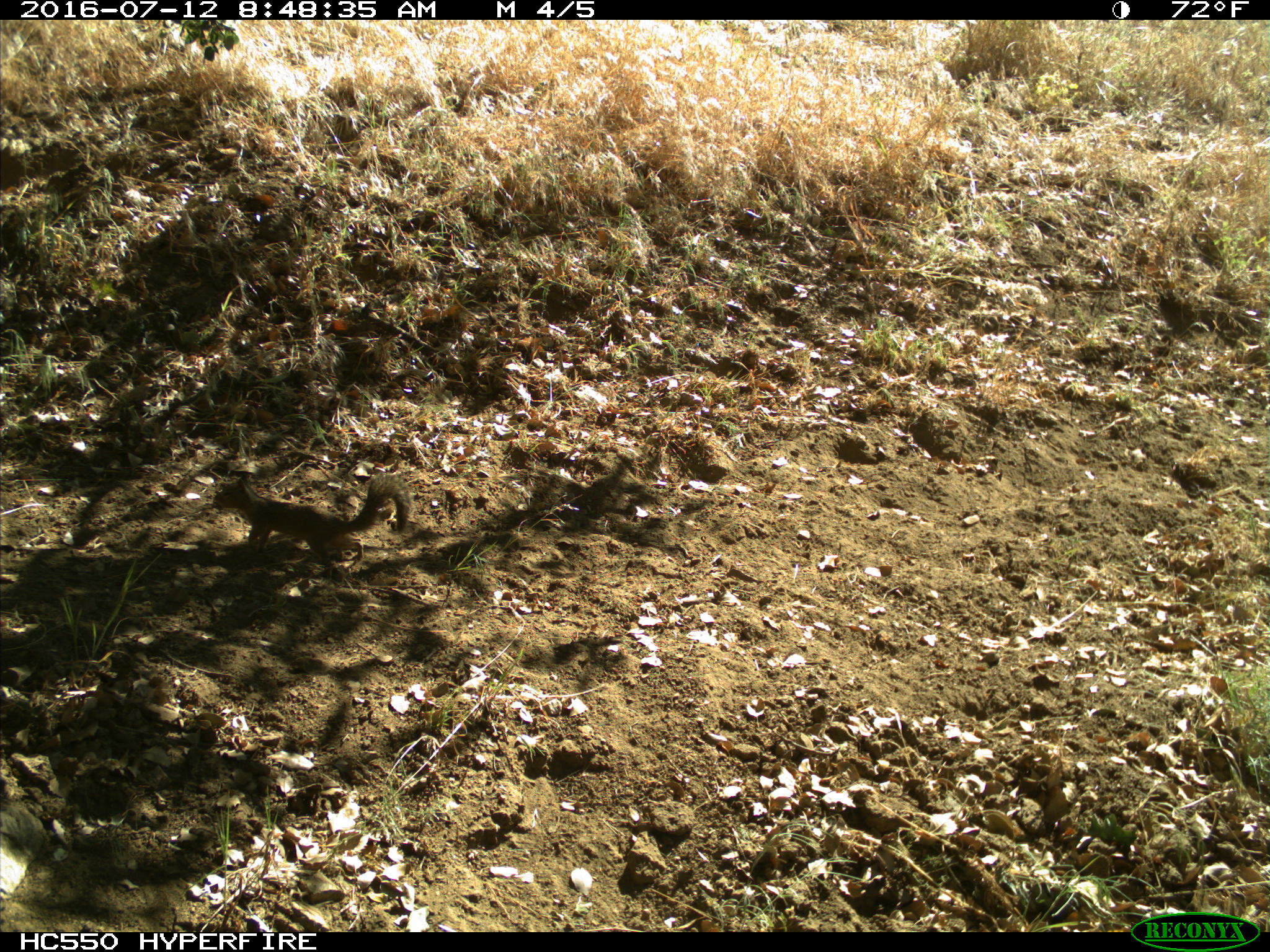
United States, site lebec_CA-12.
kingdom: Animalia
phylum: Chordata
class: Mammalia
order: Rodentia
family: Sciuridae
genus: Otospermophilus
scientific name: Otospermophilus beecheyi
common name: california ground squirrel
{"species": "Otospermophilus beecheyi (california ground squirrel)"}